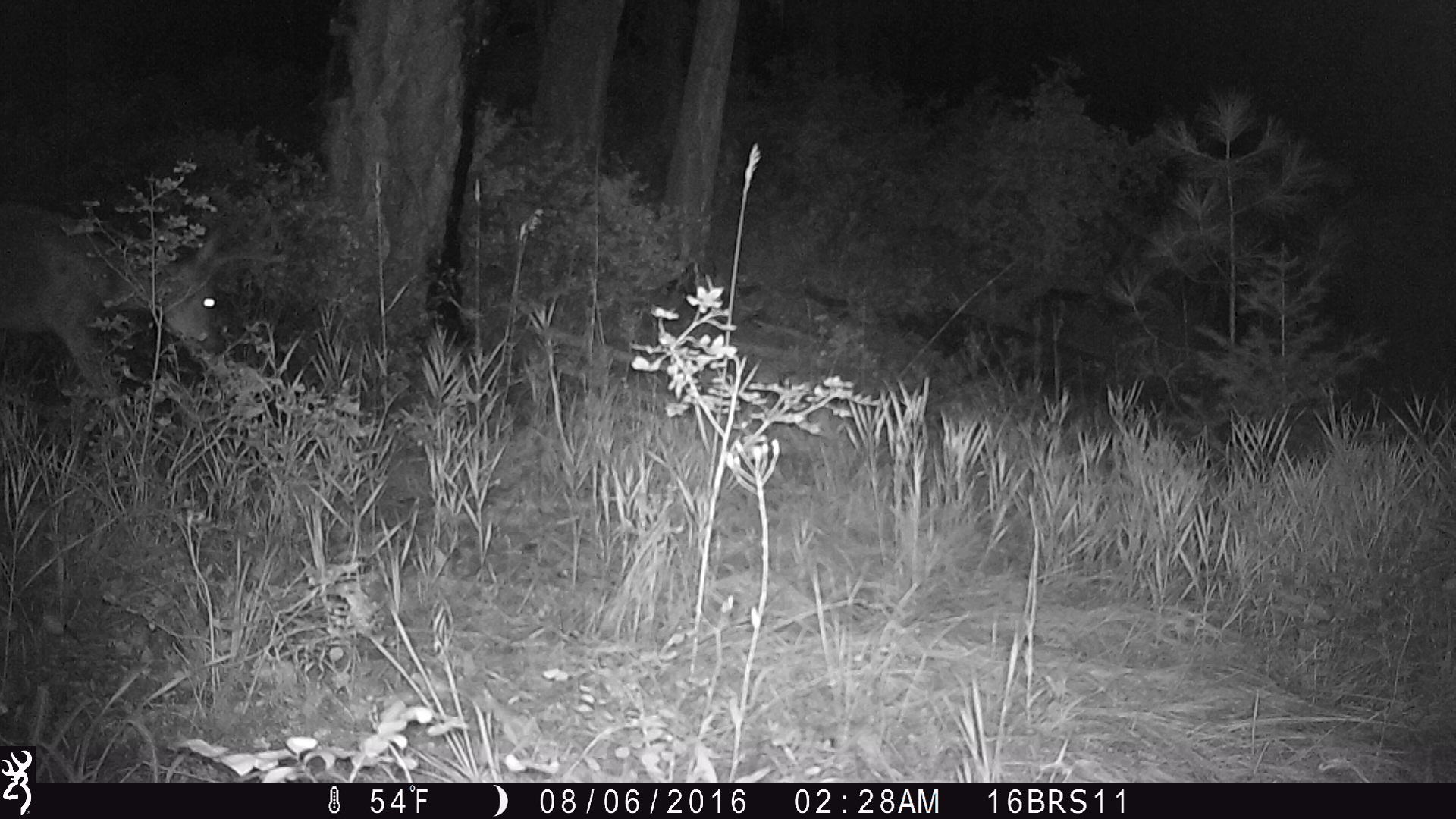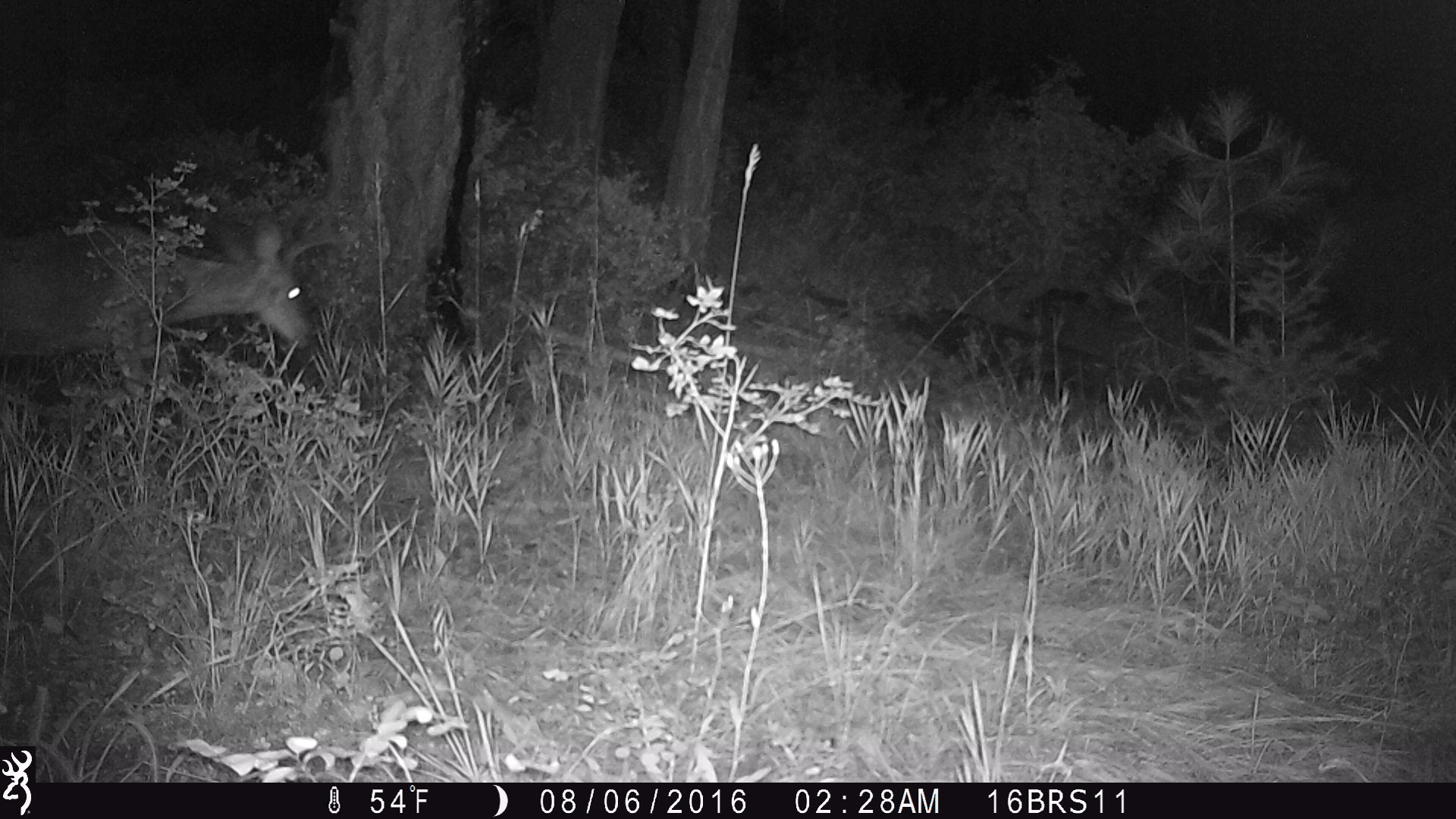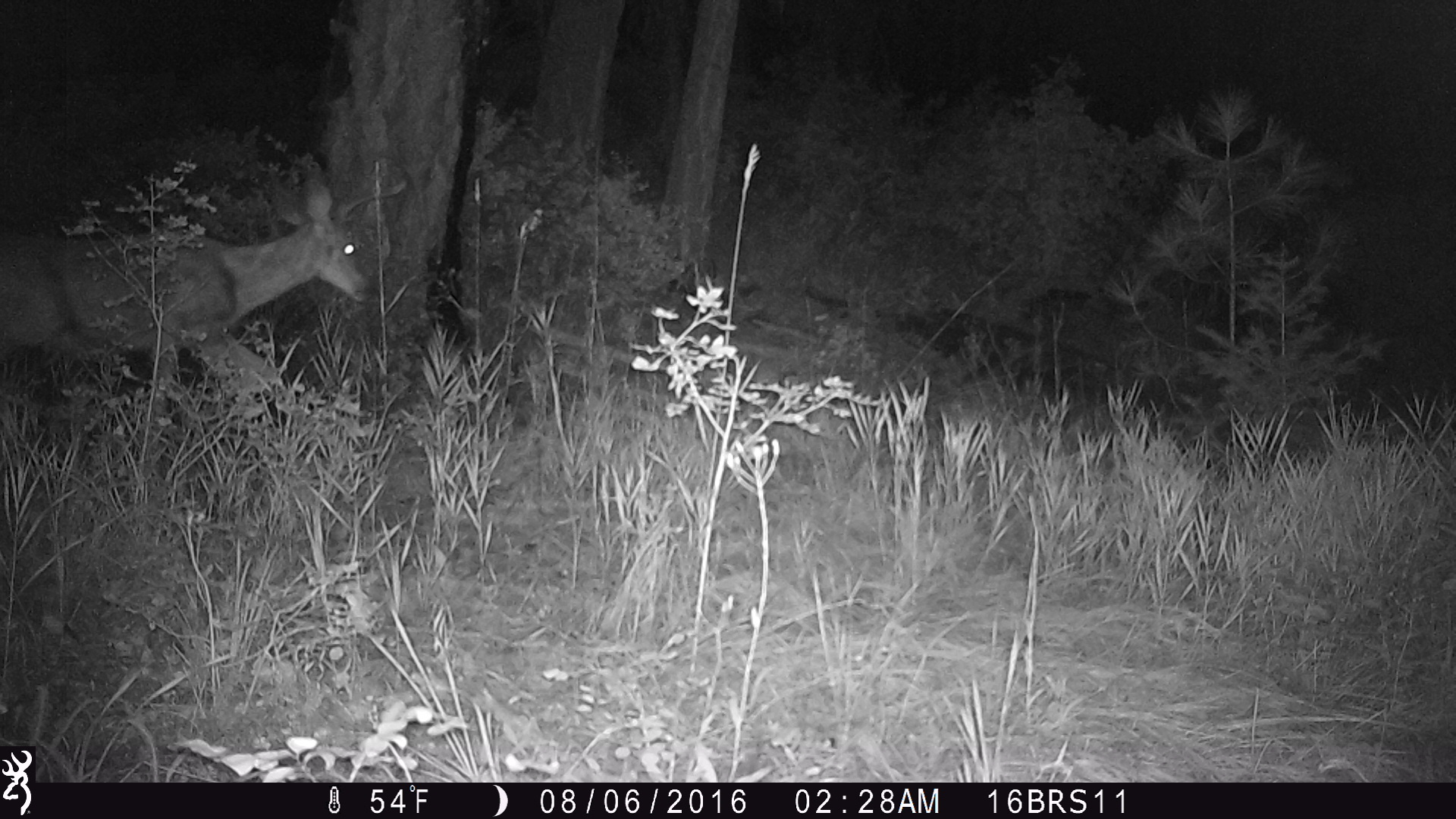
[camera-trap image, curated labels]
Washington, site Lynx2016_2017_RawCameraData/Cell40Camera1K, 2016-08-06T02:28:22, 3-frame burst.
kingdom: Animalia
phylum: Chordata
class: Mammalia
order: Artiodactyla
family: Cervidae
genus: Odocoileus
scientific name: Odocoileus hemionus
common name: mule deer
Odocoileus hemionus (mule deer). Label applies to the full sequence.